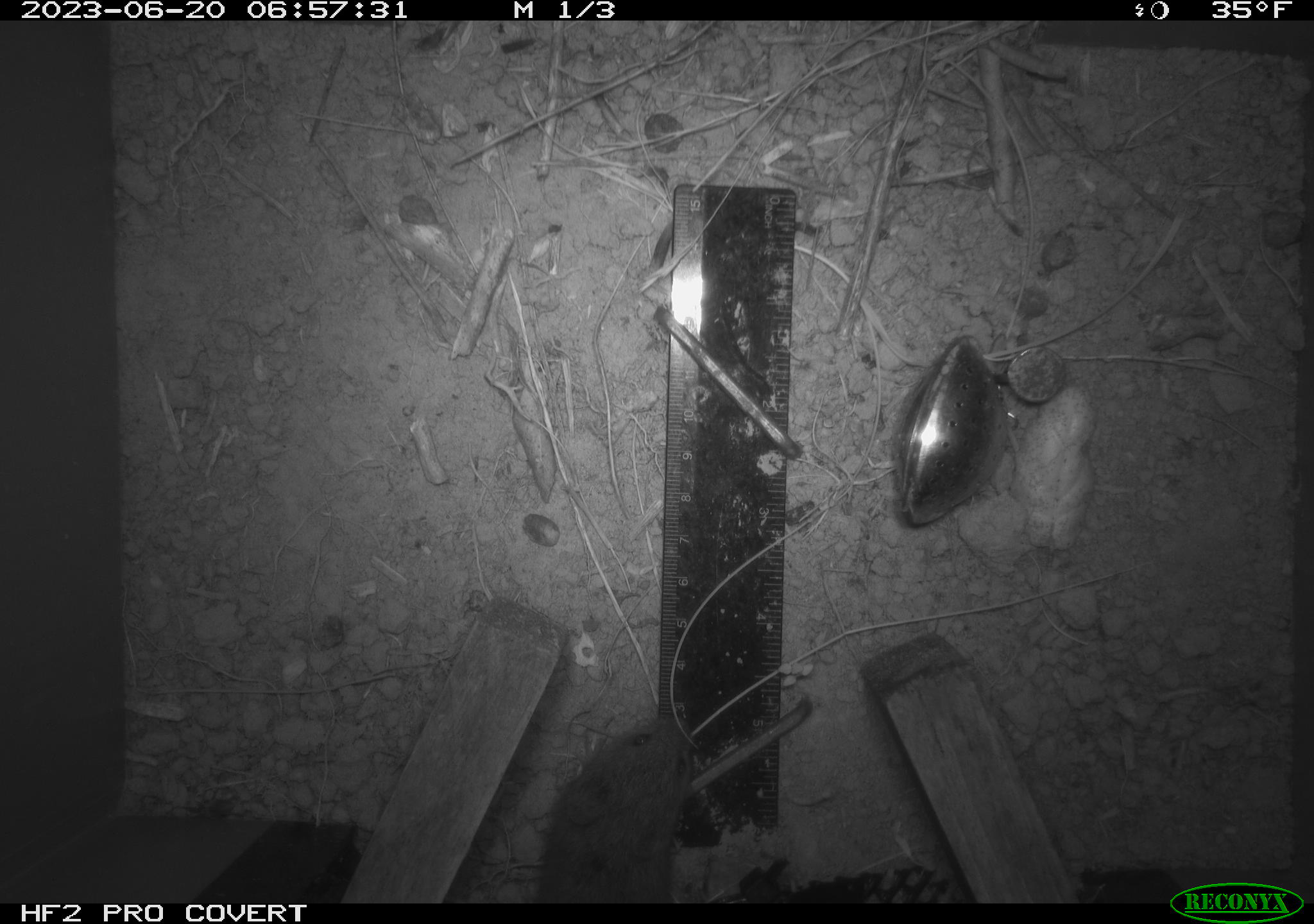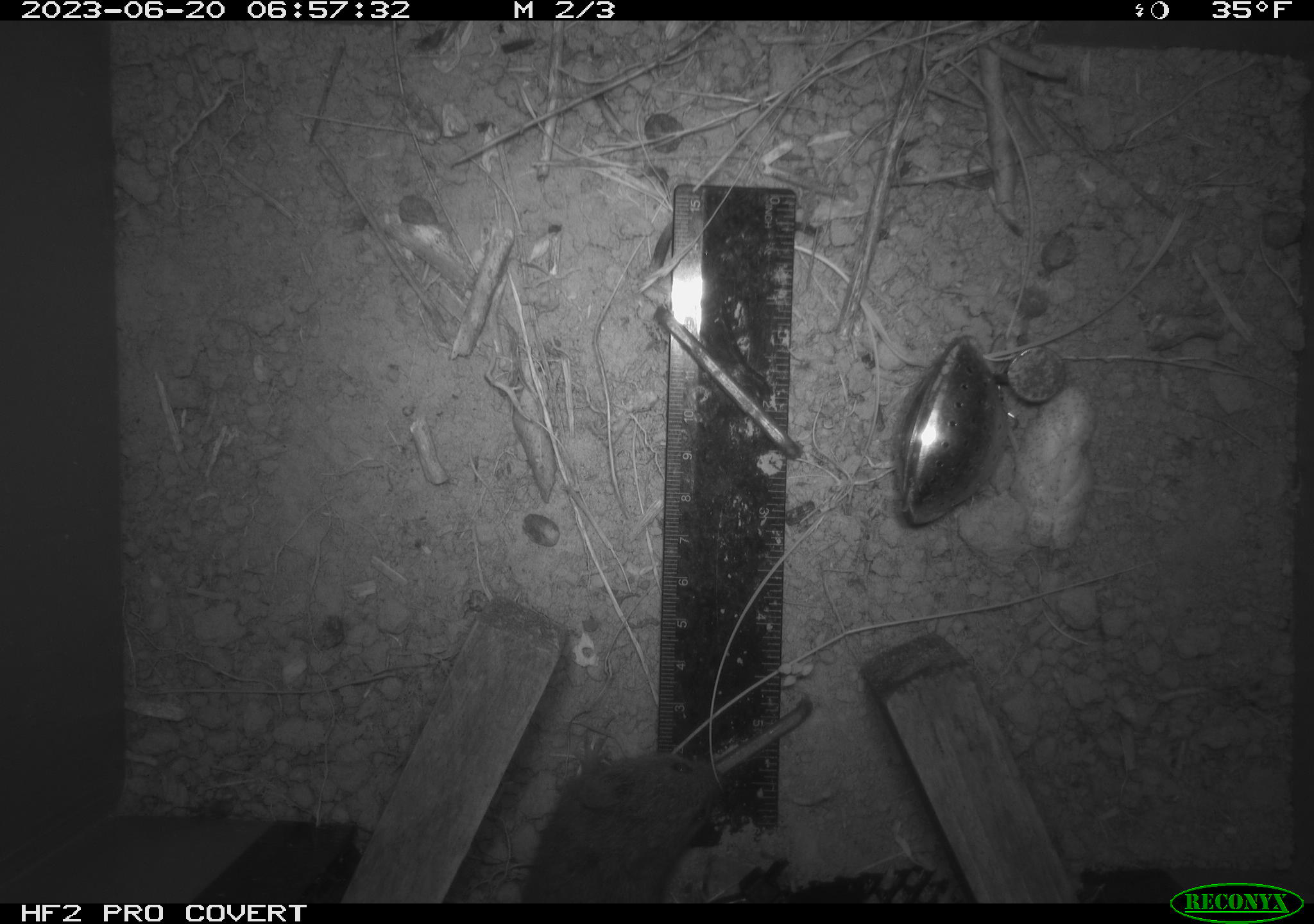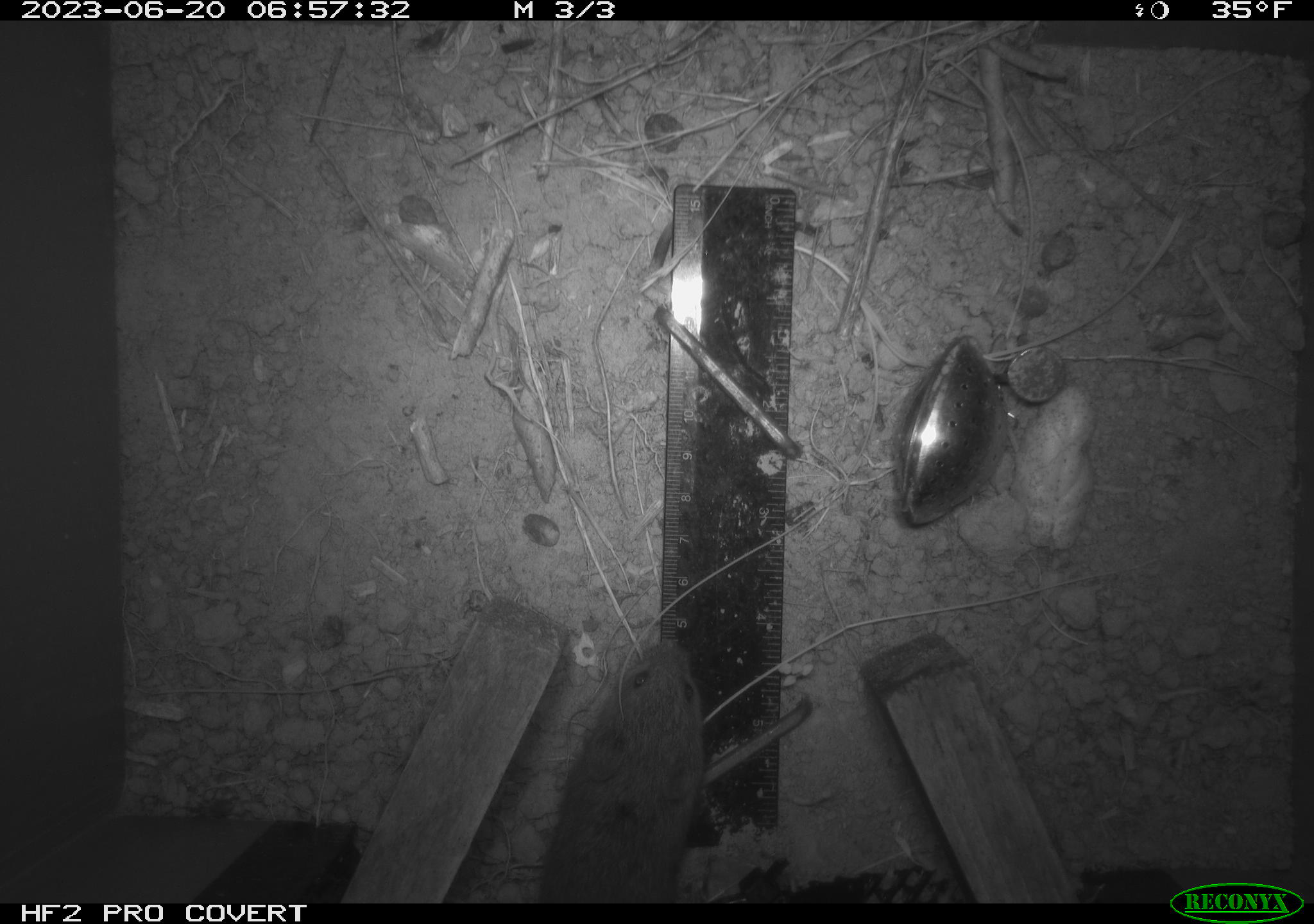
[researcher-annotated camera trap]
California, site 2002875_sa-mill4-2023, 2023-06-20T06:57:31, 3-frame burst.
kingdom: Animalia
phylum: Chordata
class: Mammalia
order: Rodentia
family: Cricetidae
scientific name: Arvicolinae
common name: voles, lemmings, and muskrats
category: arvicolinae subfamily